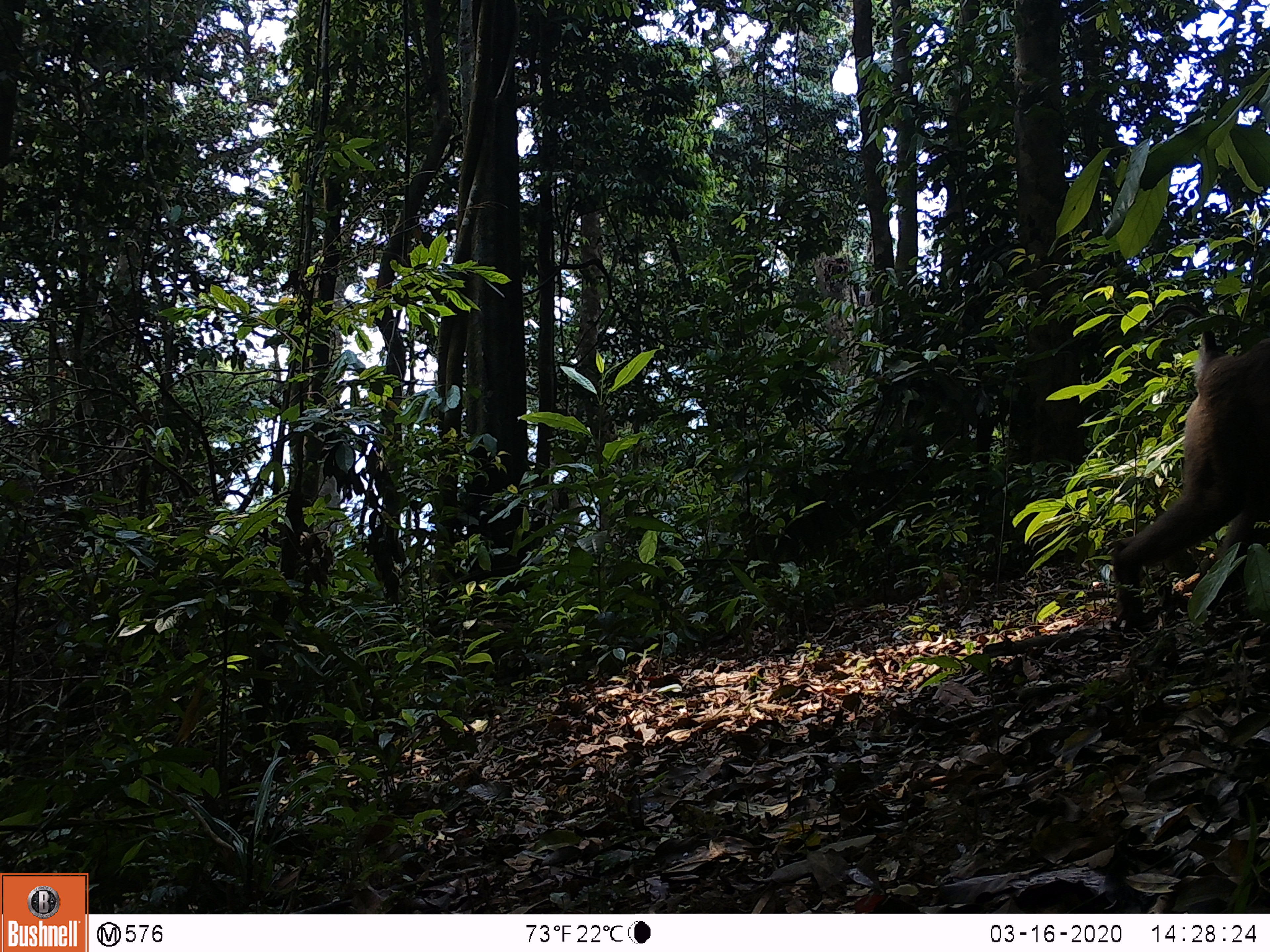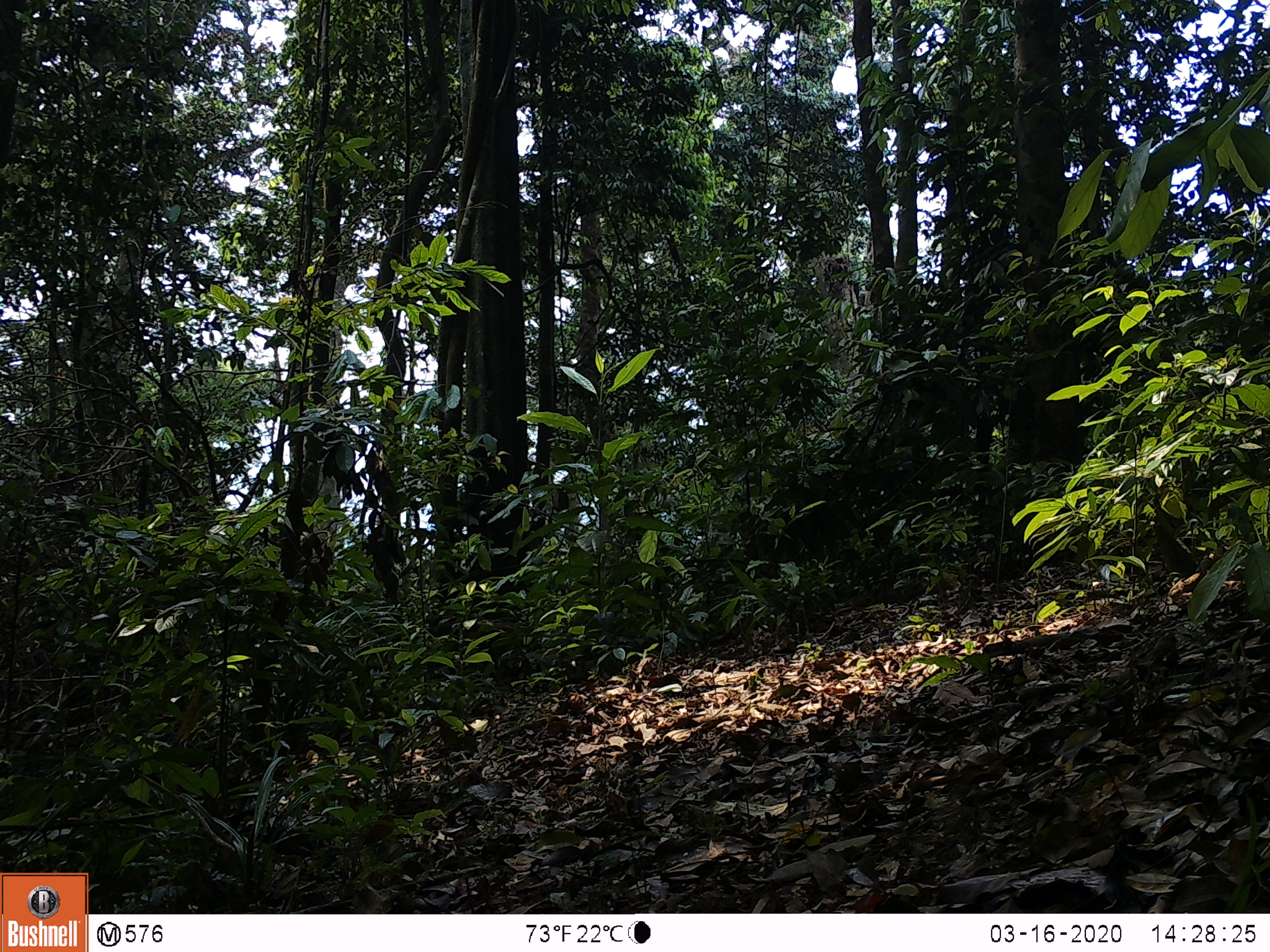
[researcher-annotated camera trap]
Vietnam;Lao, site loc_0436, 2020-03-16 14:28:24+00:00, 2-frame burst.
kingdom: Animalia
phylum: Chordata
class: Mammalia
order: Primates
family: Cercopithecidae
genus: Macaca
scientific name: Macaca nemestrina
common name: pig-tailed macaque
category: pig tailed macaque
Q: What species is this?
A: Pig tailed macaque (pig-tailed macaque) (Macaca nemestrina).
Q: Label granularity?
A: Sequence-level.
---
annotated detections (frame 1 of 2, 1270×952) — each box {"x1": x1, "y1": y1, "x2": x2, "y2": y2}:
pig tailed macaque: {"x1": 1112, "y1": 328, "x2": 1269, "y2": 633}